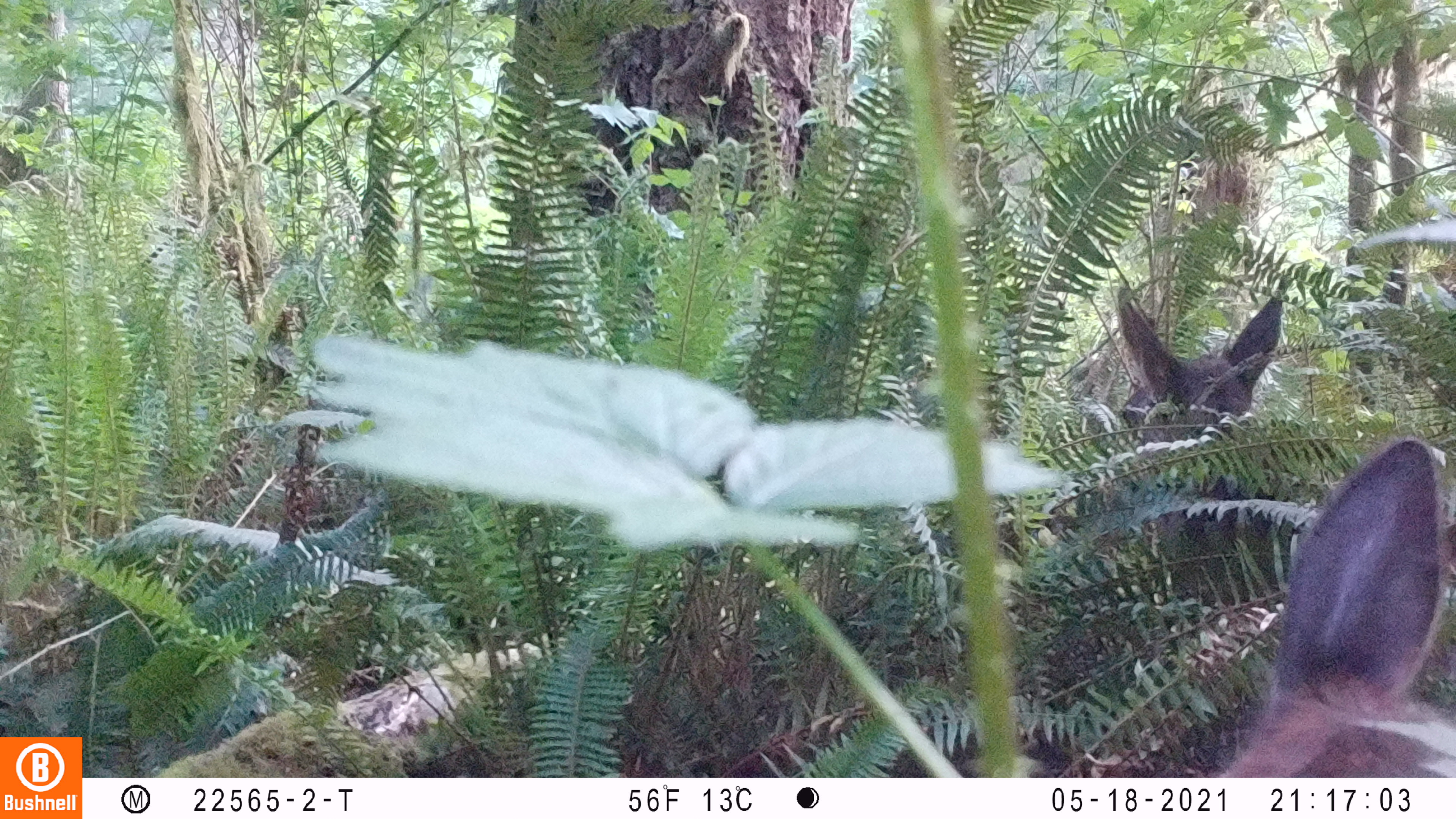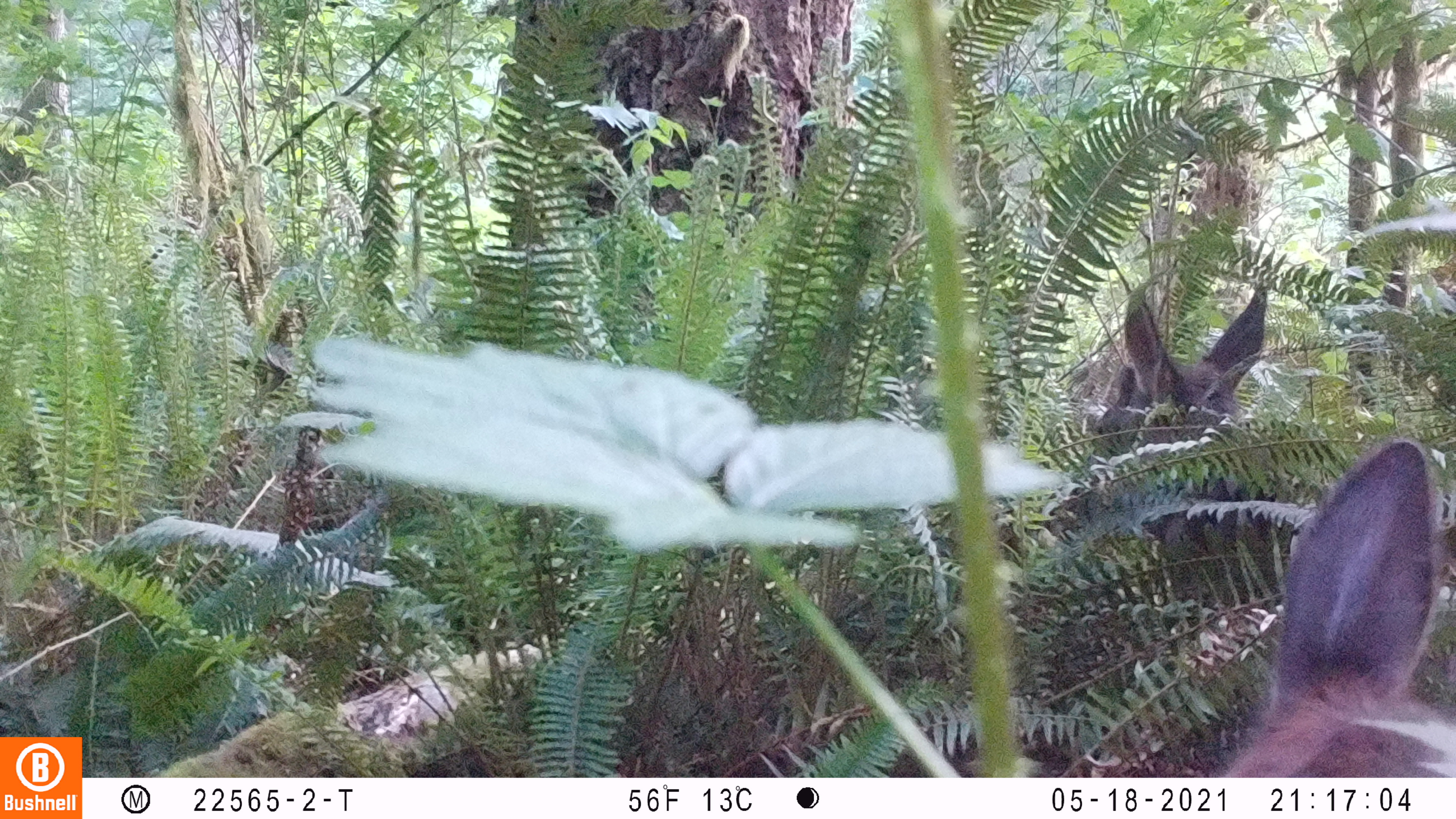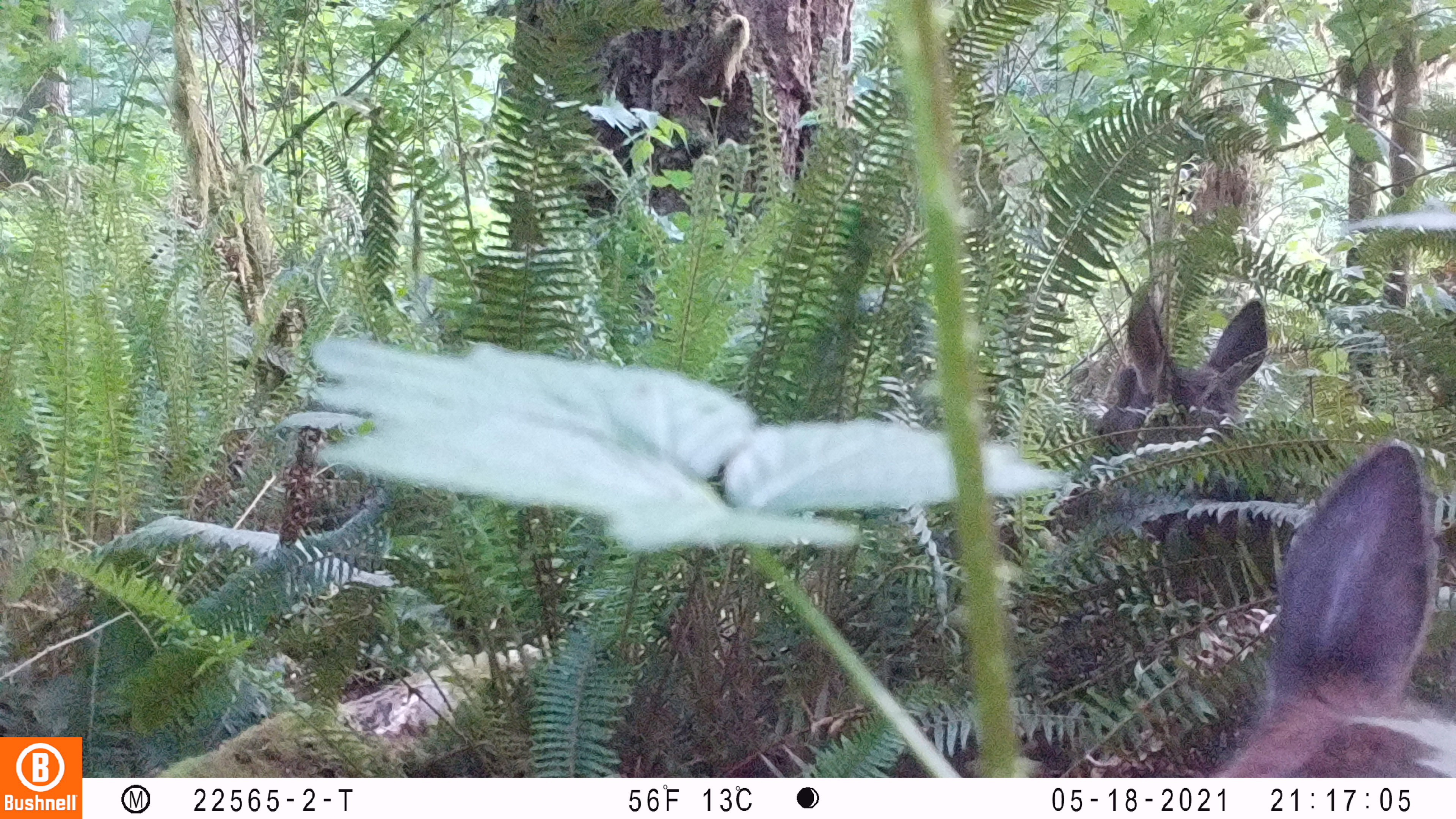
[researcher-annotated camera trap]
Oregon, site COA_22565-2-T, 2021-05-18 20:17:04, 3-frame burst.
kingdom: Animalia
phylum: Chordata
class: Mammalia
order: Artiodactyla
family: Cervidae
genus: Cervus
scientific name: Cervus canadensis roosevelti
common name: roosevelt elk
Roosevelt elk (Cervus canadensis roosevelti).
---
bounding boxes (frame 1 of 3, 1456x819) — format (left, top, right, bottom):
roosevelt elk: (1106, 280, 1292, 426)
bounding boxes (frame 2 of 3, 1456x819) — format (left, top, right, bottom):
roosevelt elk: (1091, 279, 1287, 442)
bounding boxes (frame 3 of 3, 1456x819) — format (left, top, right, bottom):
roosevelt elk: (1089, 288, 1281, 435)